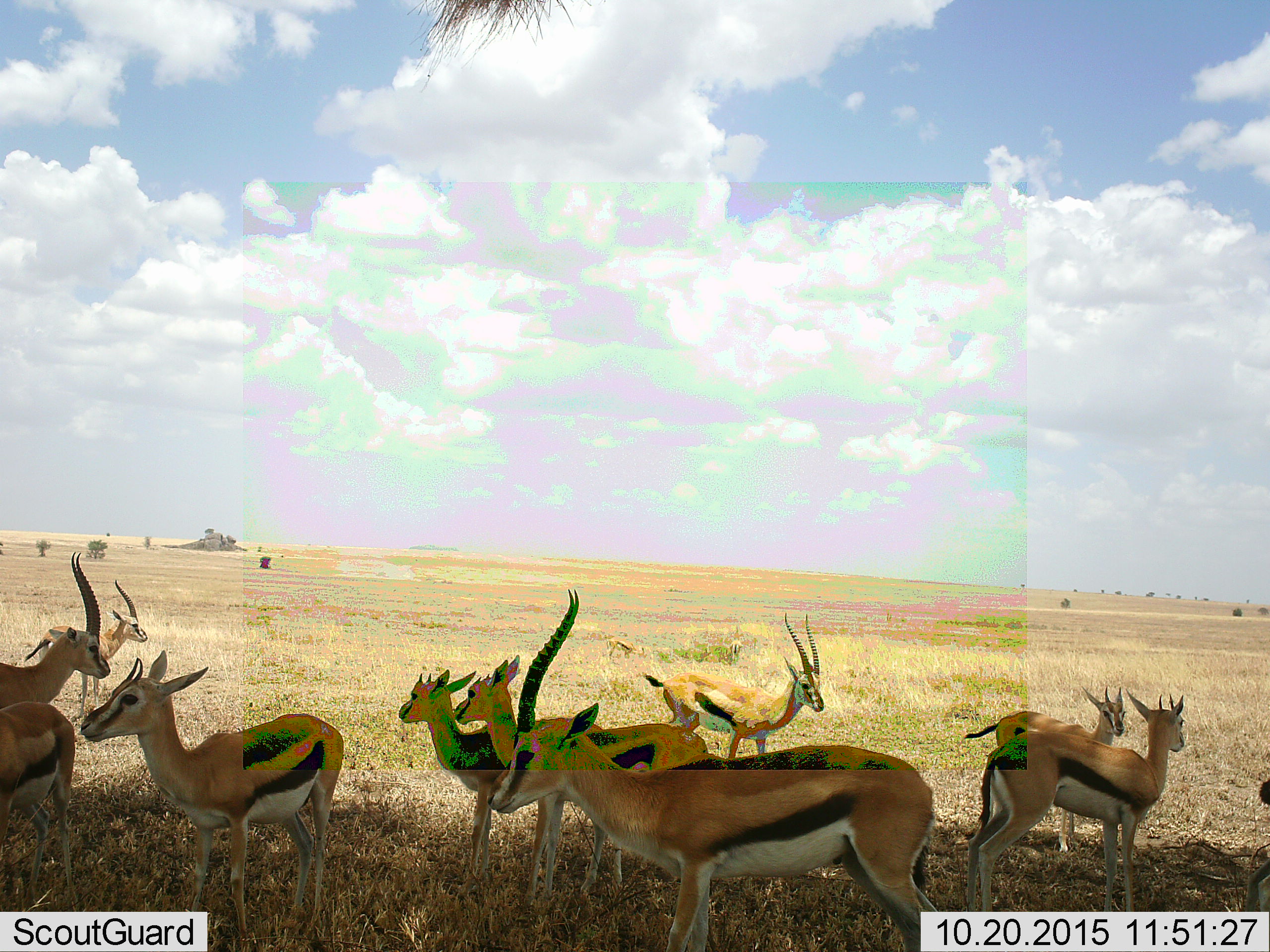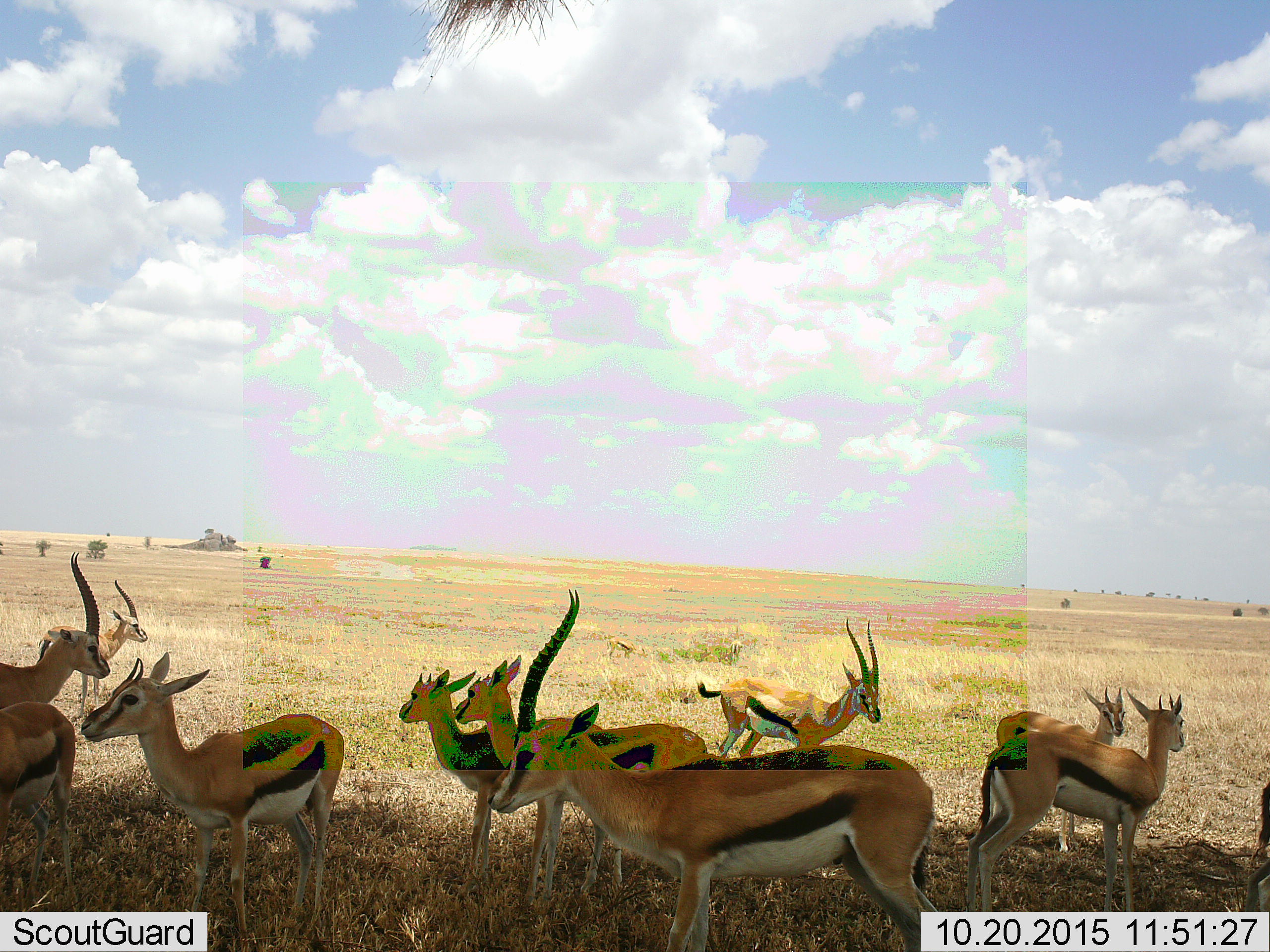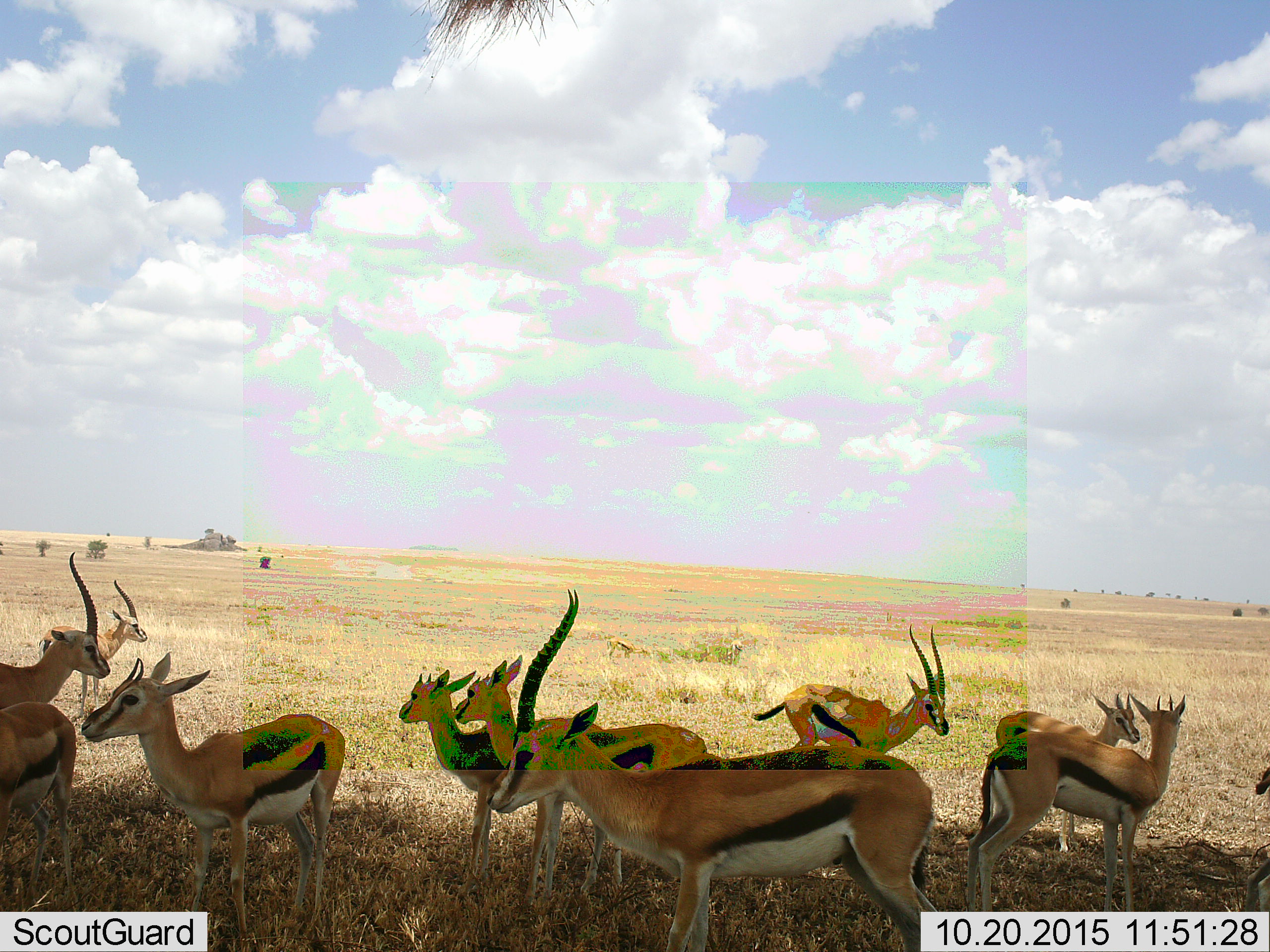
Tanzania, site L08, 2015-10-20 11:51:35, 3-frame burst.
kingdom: Animalia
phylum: Chordata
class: Mammalia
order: Artiodactyla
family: Bovidae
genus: Eudorcas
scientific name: Eudorcas thomsonii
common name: thomson's gazelle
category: gazellethomsons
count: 11-50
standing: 100%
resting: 10%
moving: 20%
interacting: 0%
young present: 20%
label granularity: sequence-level